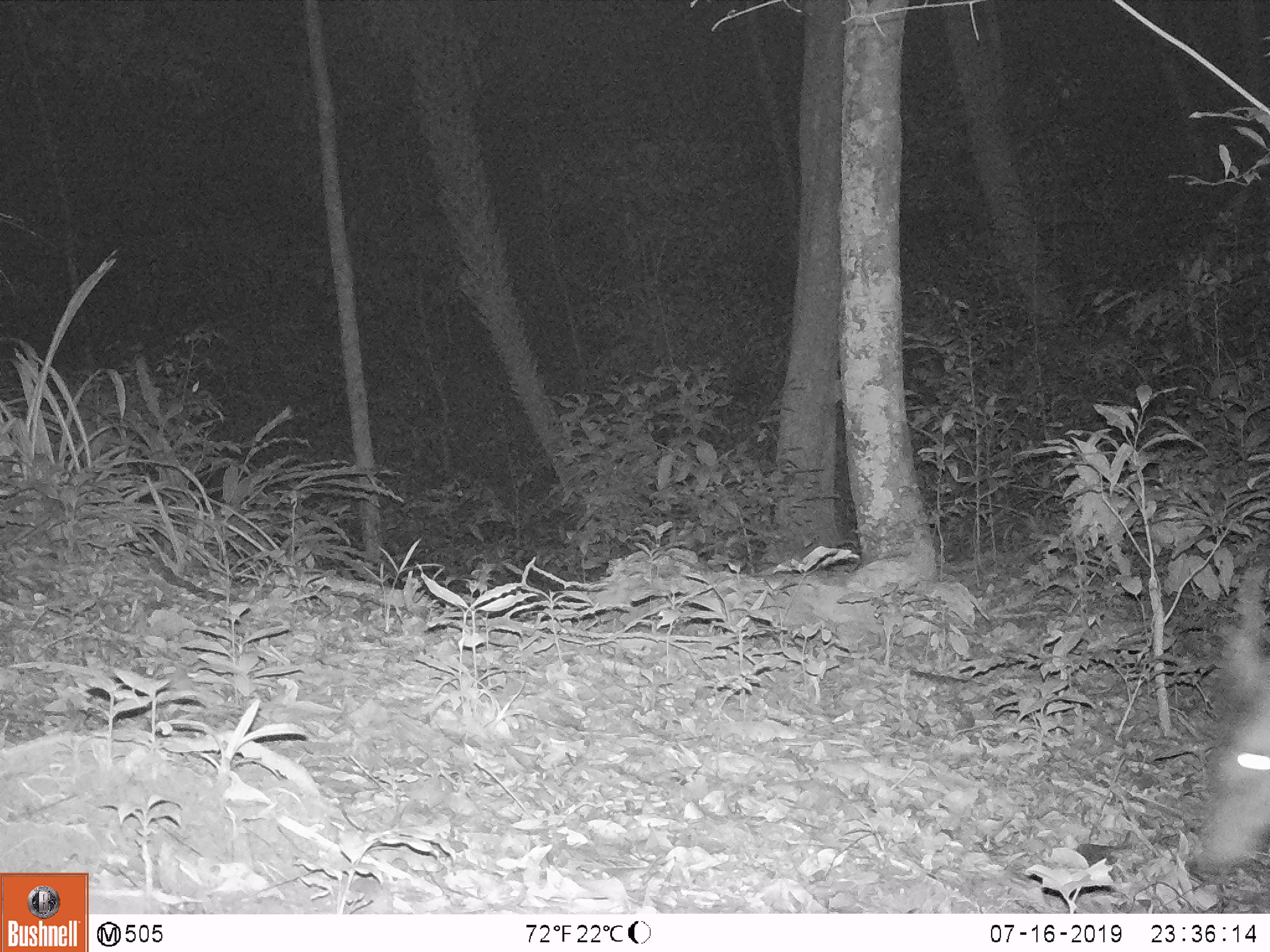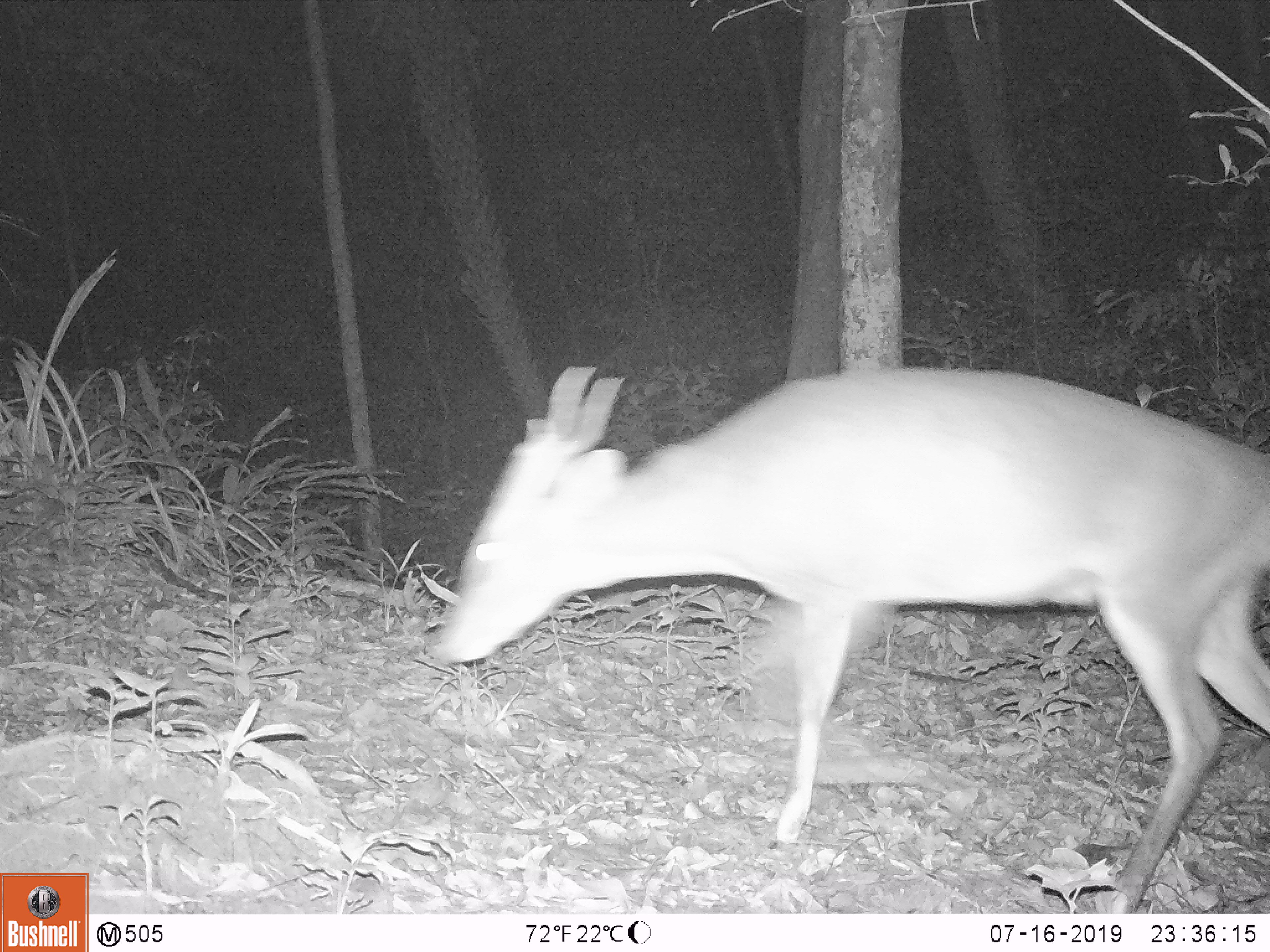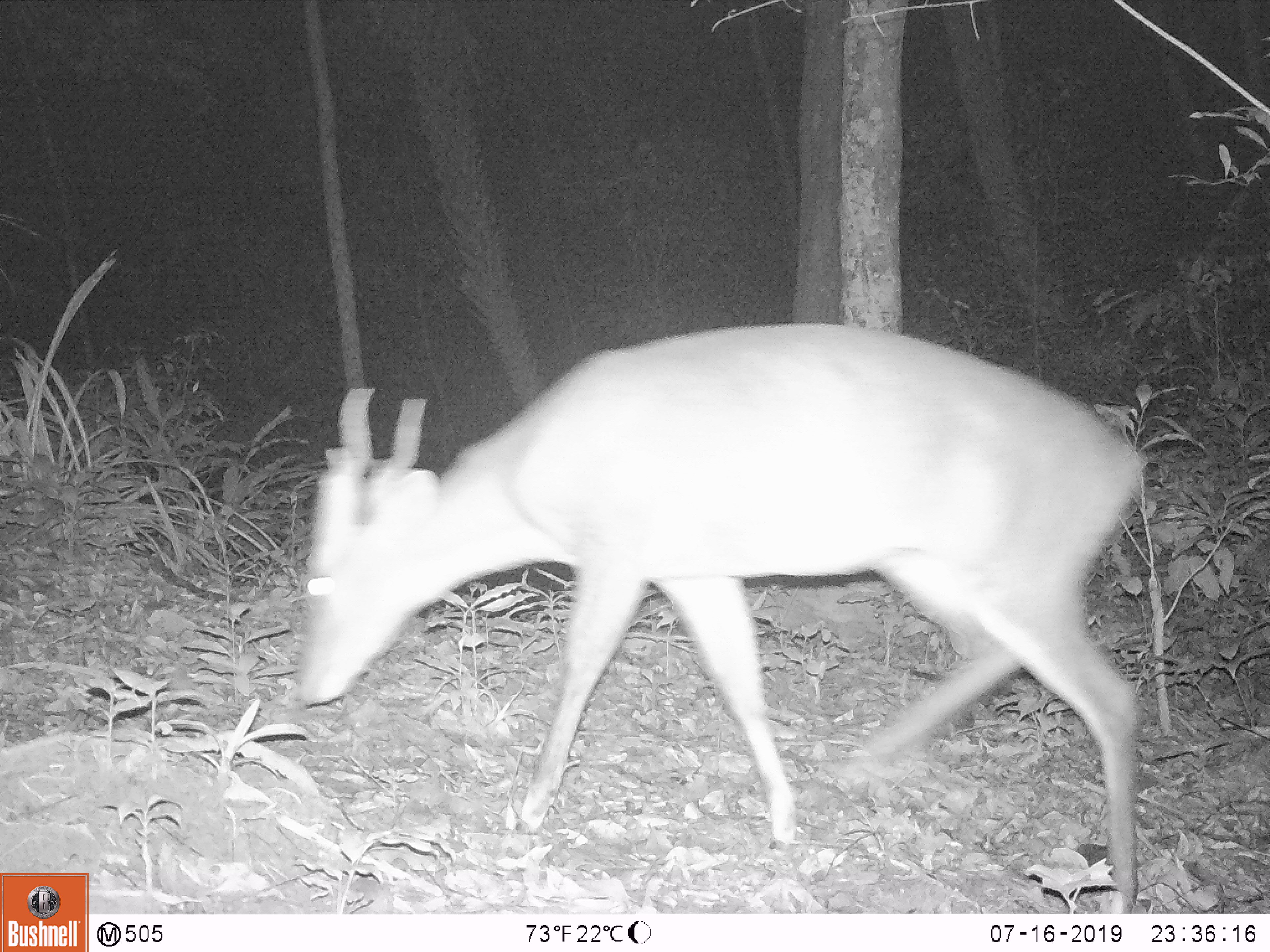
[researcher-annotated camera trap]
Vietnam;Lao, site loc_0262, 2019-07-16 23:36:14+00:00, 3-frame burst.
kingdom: Animalia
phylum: Chordata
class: Mammalia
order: Artiodactyla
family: Cervidae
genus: Muntiacus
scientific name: Muntiacus vuquangensis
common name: large-antlered muntjac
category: large antlered muntjac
Large antlered muntjac (large-antlered muntjac) (Muntiacus vuquangensis). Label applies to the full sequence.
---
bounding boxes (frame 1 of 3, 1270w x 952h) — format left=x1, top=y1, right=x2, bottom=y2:
large antlered muntjac: left=1192, top=626, right=1270, bottom=873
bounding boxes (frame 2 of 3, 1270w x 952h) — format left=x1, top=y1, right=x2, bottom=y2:
large antlered muntjac: left=430, top=364, right=1270, bottom=913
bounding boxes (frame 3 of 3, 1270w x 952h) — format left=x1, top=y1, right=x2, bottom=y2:
large antlered muntjac: left=296, top=321, right=1147, bottom=914